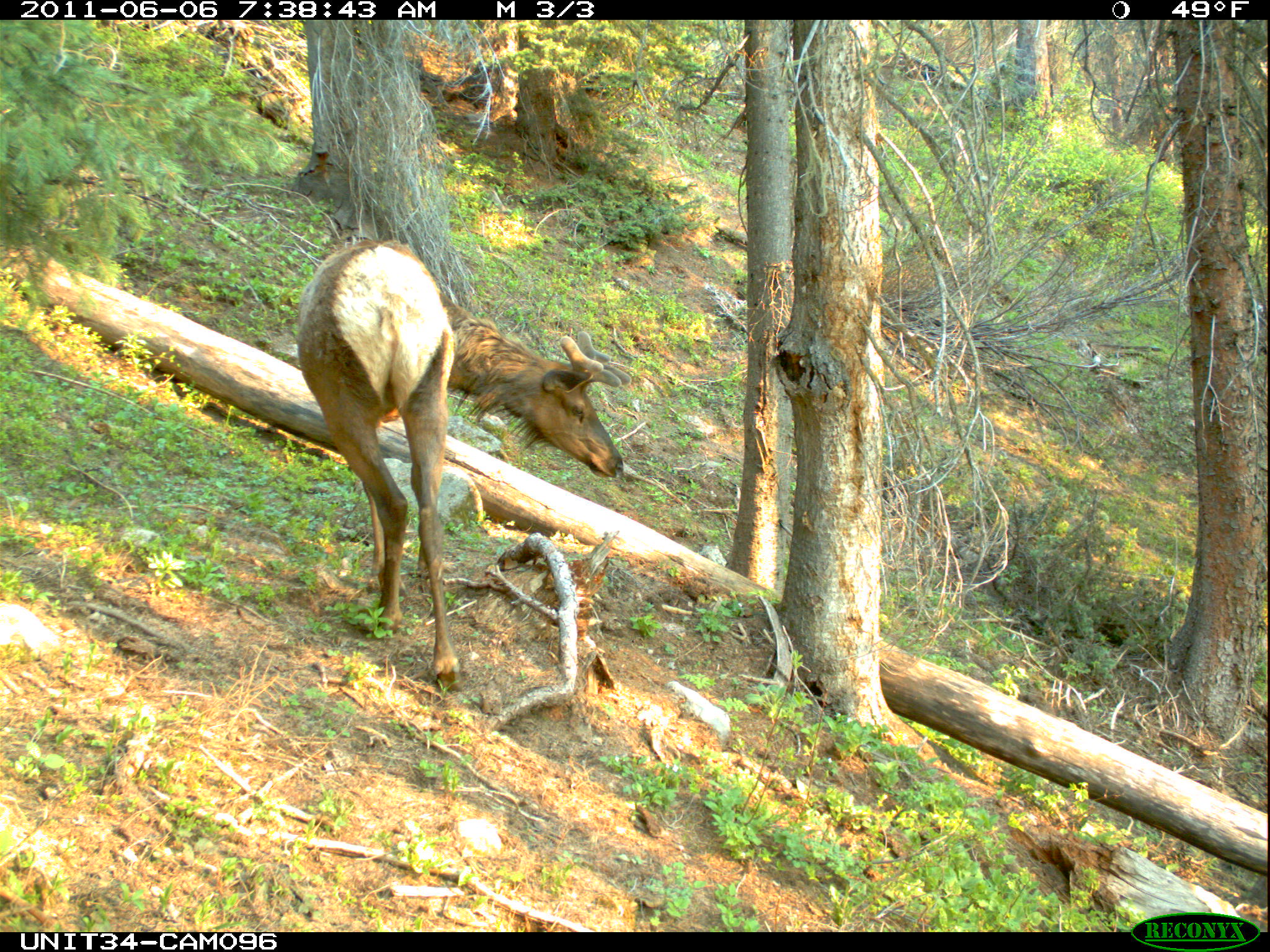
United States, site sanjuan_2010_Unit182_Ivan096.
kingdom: Animalia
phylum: Chordata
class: Mammalia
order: Artiodactyla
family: Cervidae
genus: Cervus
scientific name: Cervus elaphus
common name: red deer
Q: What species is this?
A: Cervus elaphus (red deer).